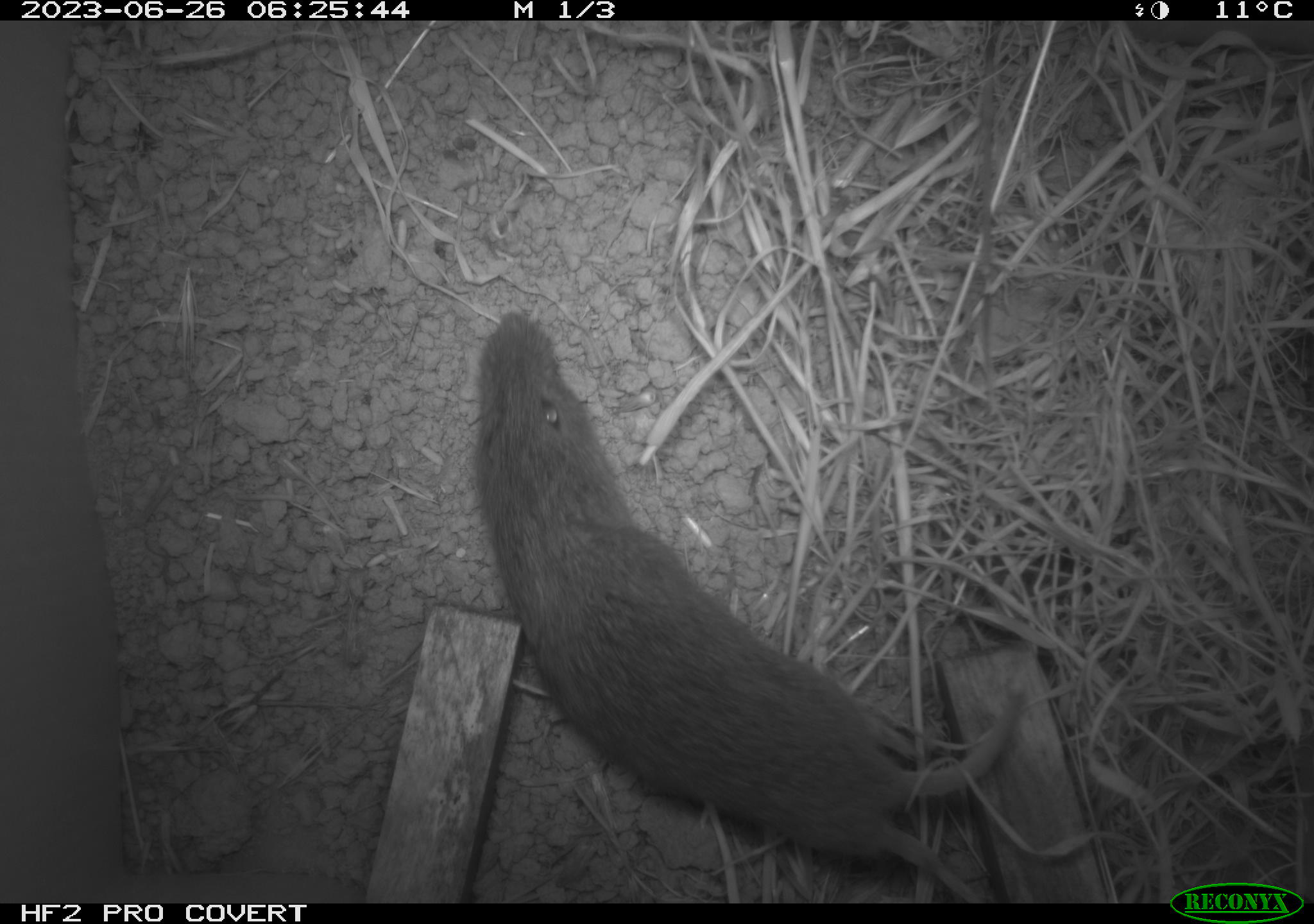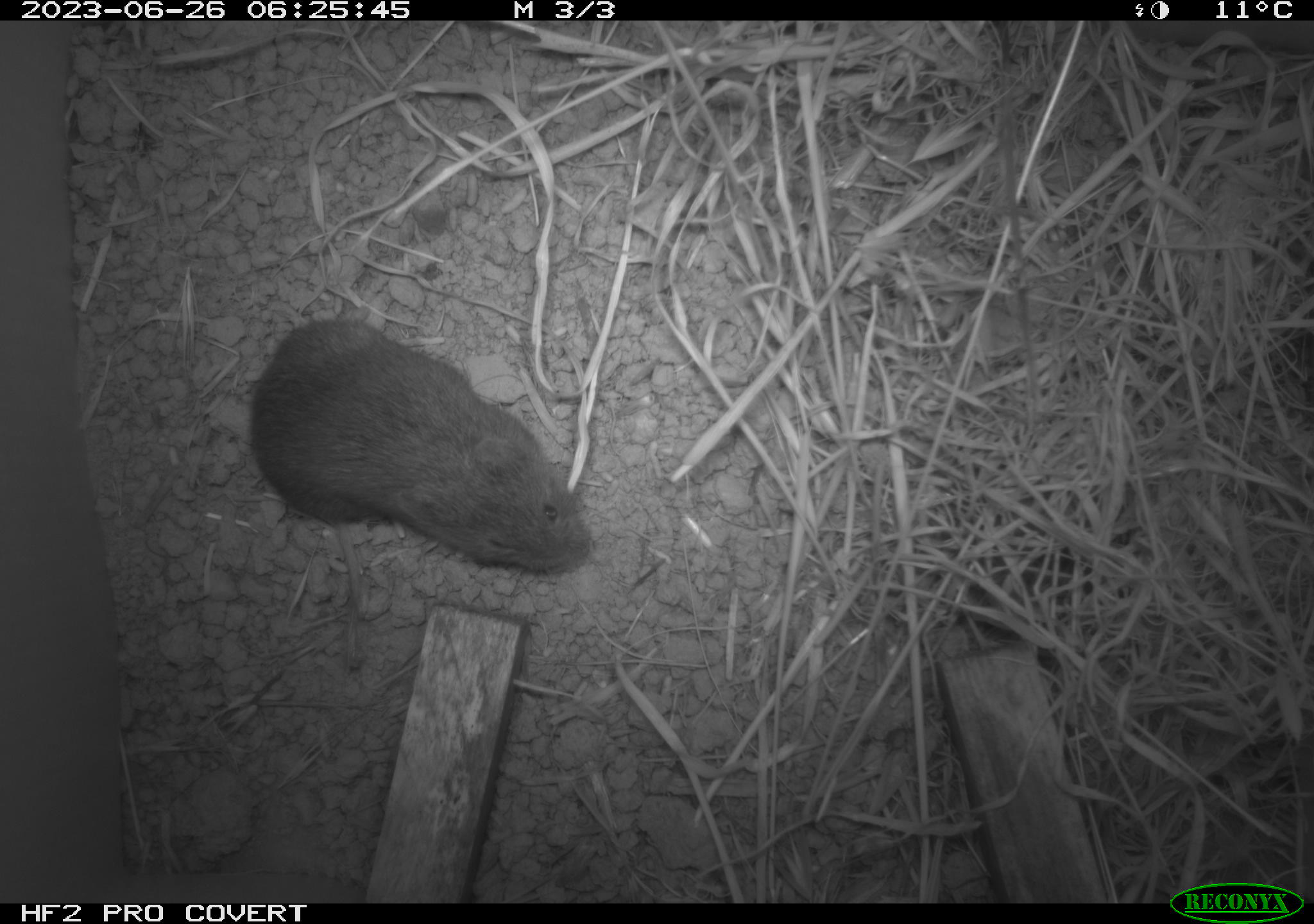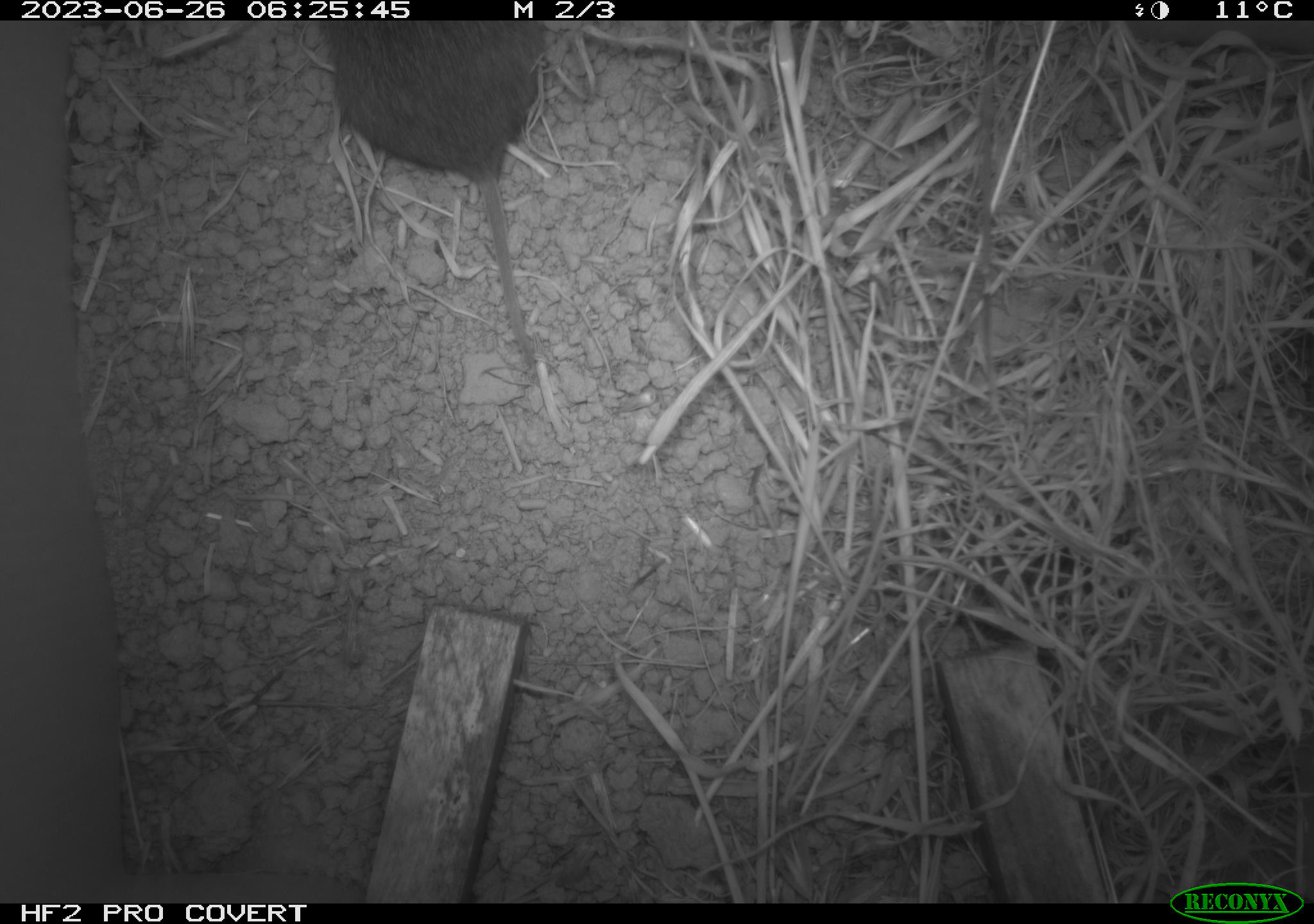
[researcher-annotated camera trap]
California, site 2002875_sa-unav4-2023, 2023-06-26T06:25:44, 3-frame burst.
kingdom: Animalia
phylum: Chordata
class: Mammalia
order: Rodentia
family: Cricetidae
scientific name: Arvicolinae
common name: voles, lemmings, and muskrats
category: arvicolinae subfamily